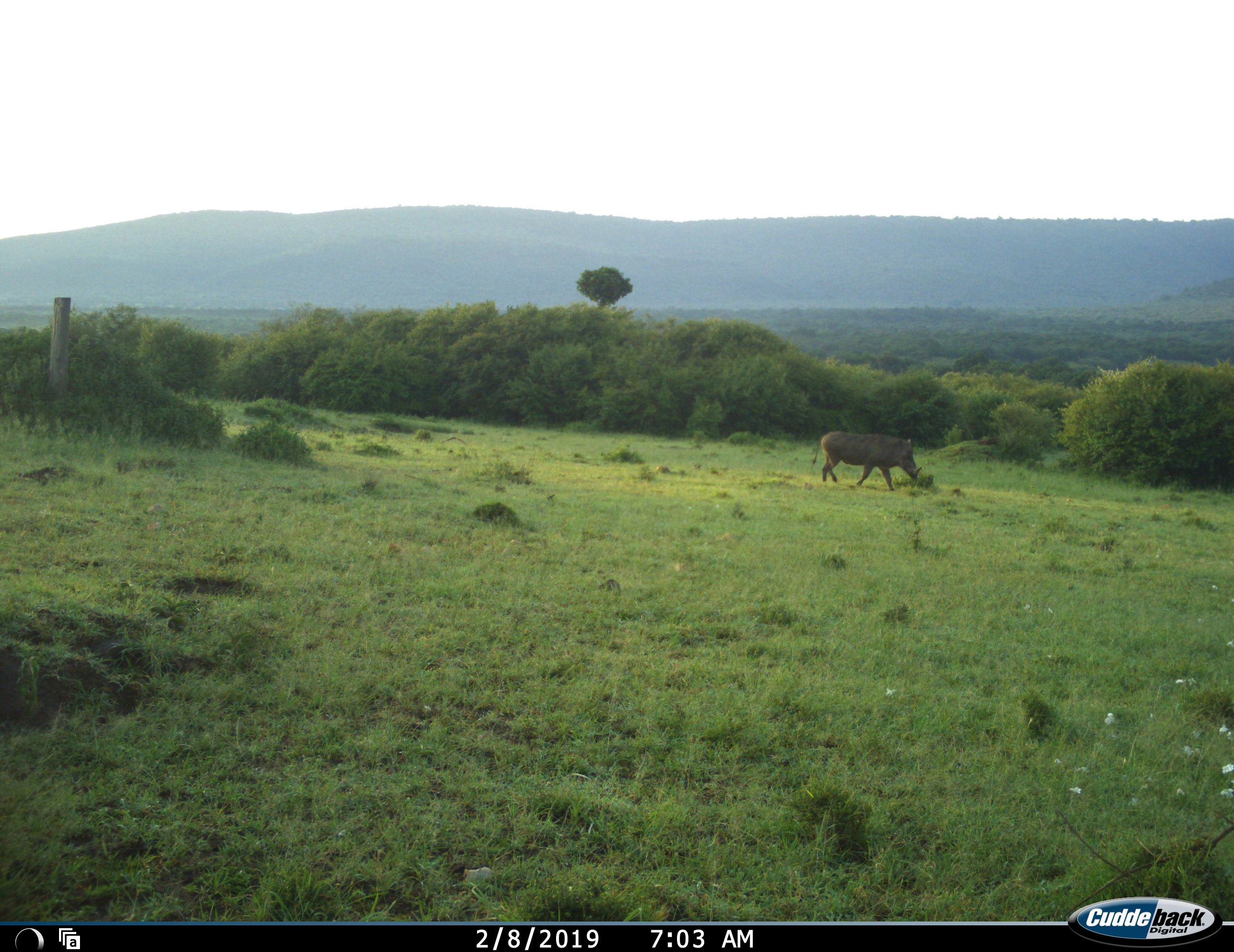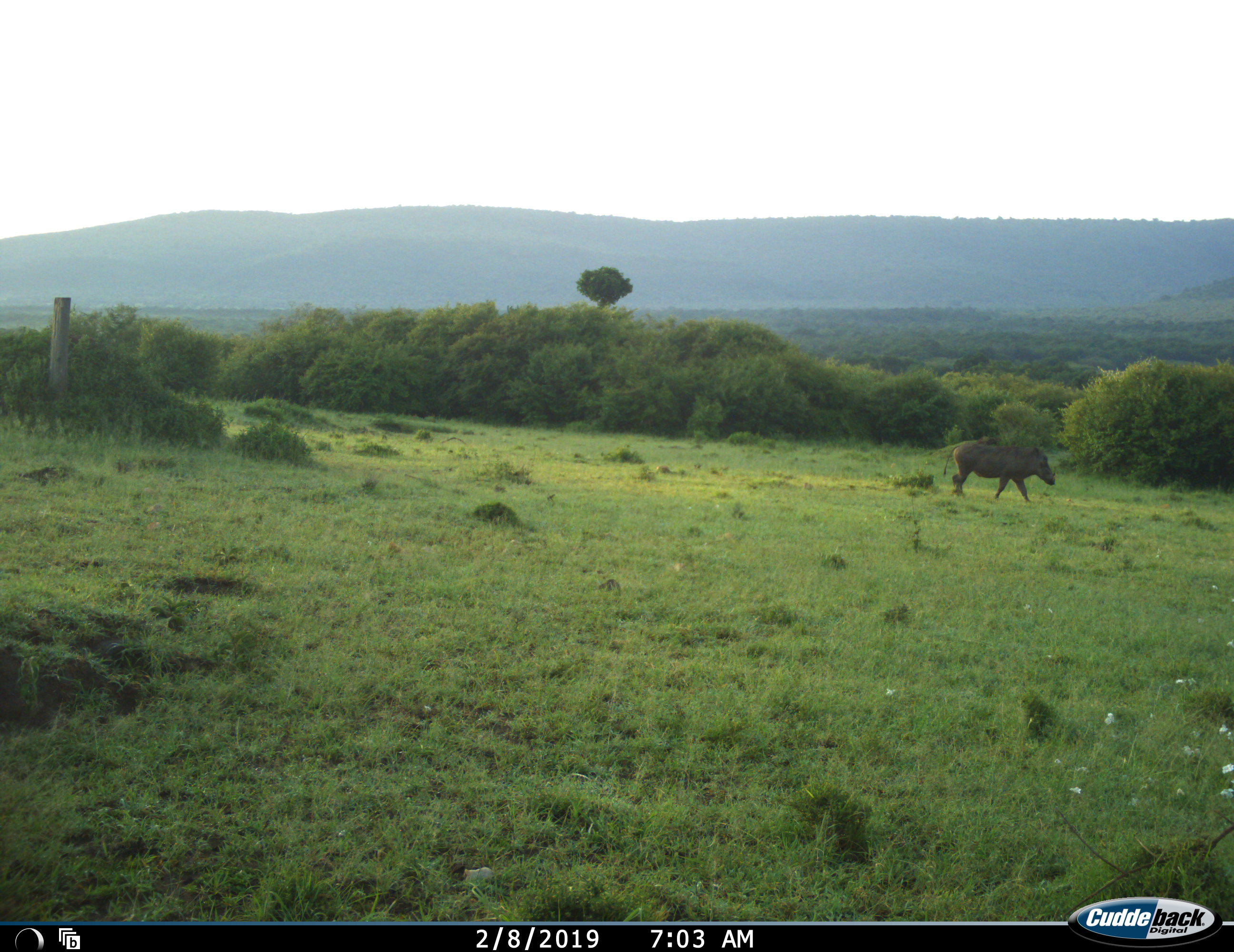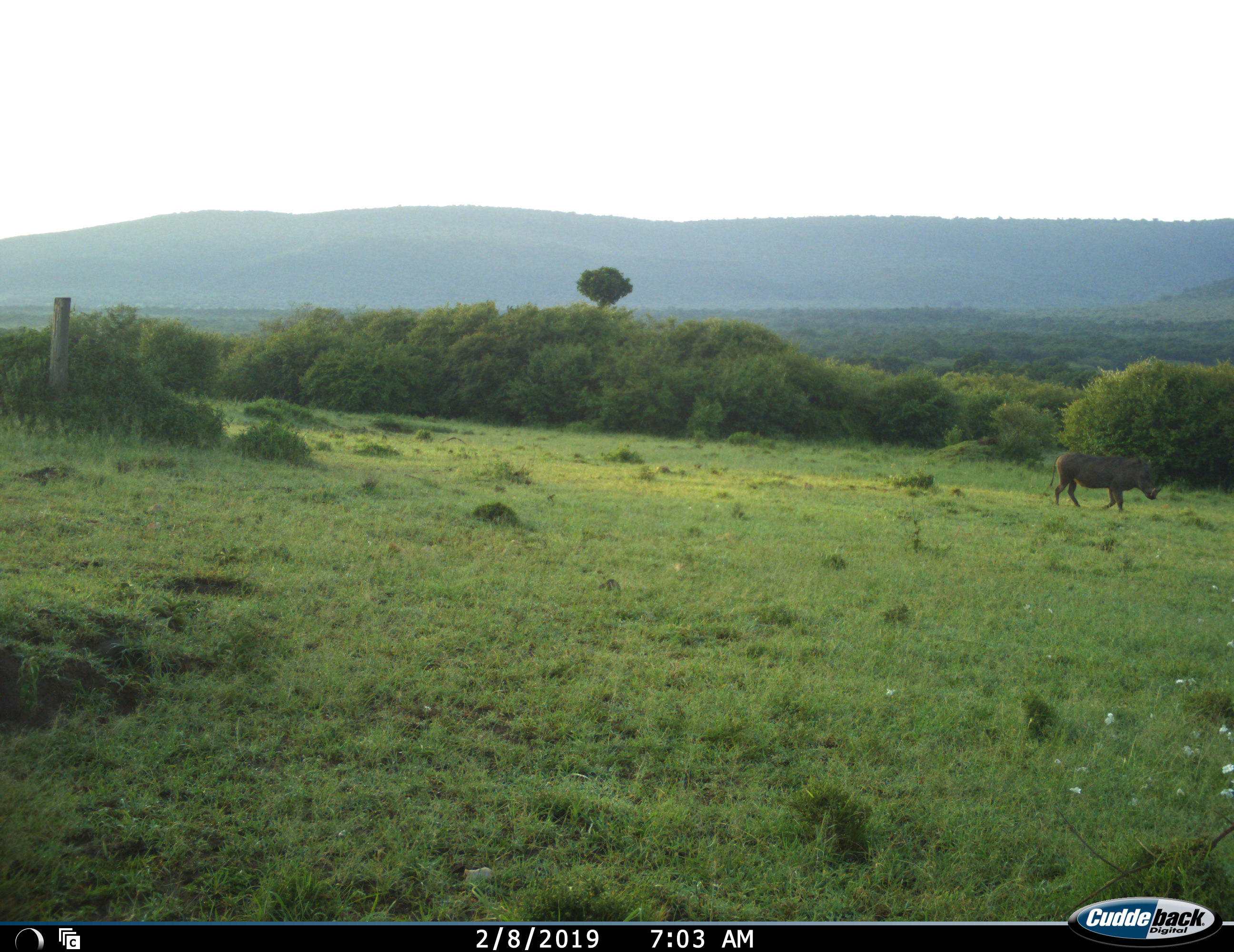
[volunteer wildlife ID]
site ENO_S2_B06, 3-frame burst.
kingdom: Animalia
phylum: Chordata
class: Mammalia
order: Artiodactyla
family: Suidae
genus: Phacochoerus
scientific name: Phacochoerus africanus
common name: warthog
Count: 1.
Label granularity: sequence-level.